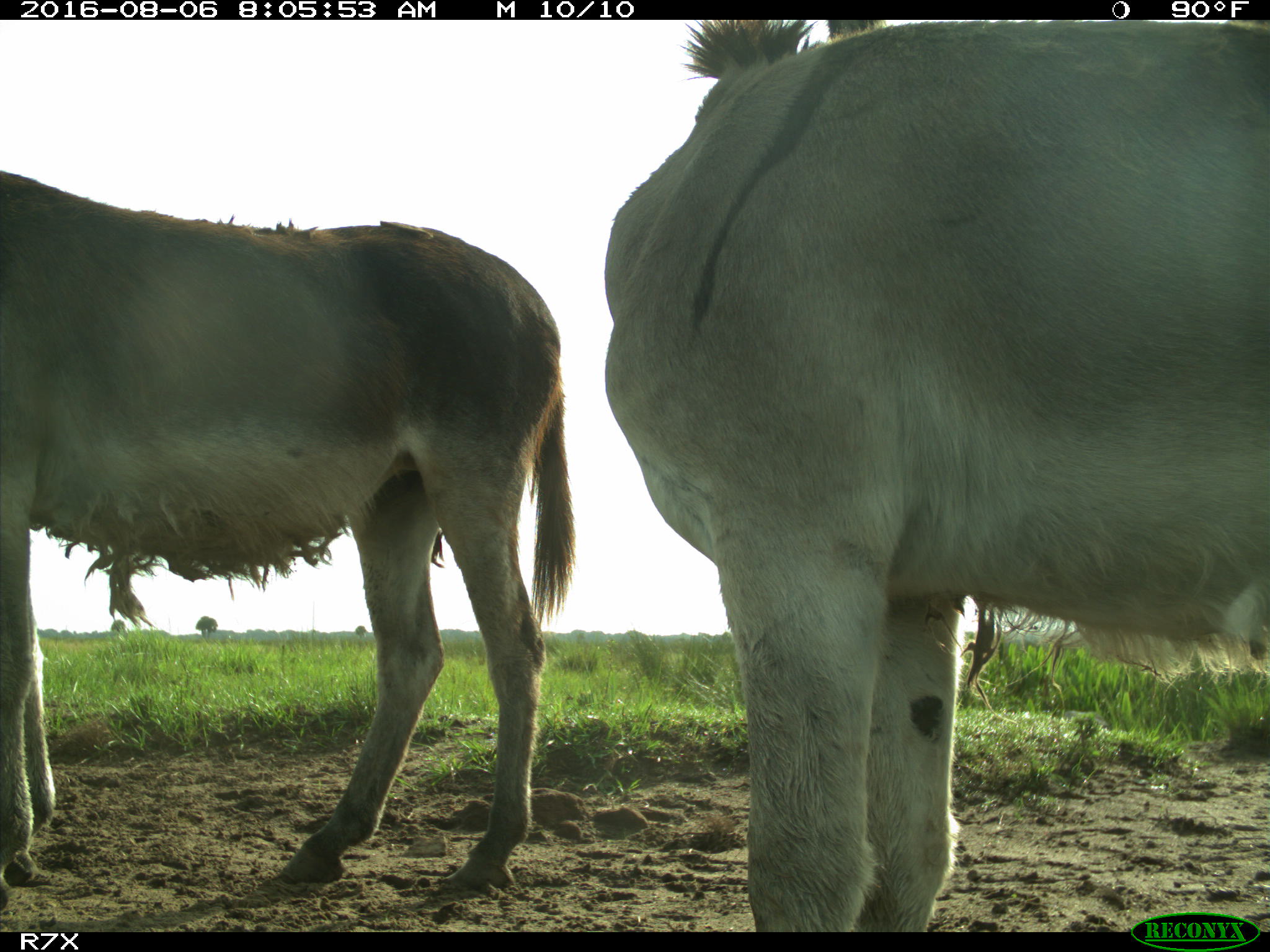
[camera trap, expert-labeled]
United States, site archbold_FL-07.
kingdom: Animalia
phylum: Chordata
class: Mammalia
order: Perissodactyla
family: Equidae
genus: Equus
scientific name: Equus africanus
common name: african wild ass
Equus africanus (african wild ass).